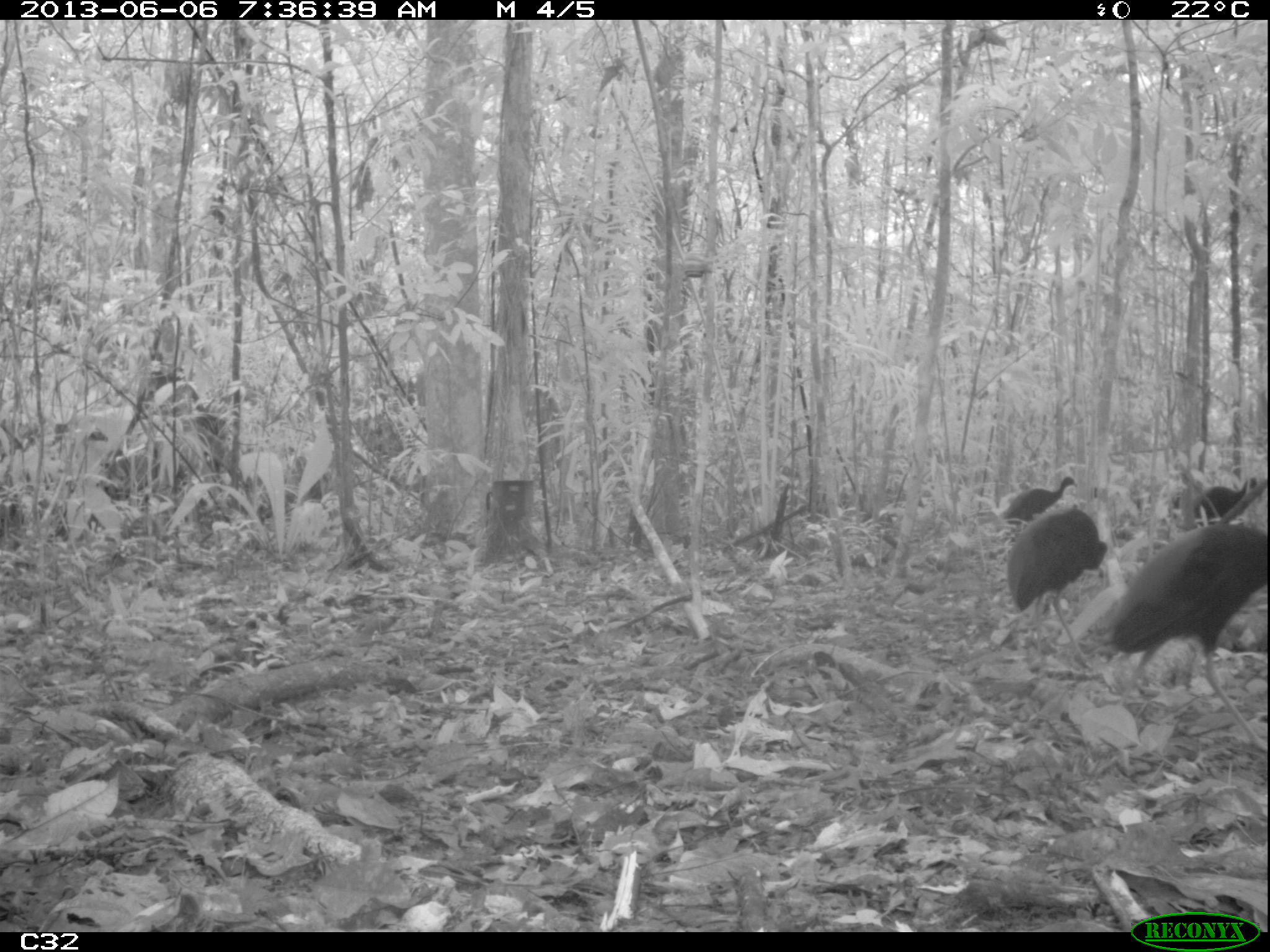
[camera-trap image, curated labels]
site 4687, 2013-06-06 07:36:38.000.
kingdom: Animalia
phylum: Chordata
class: Aves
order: Gruiformes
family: Psophiidae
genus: Psophia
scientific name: Psophia crepitans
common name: gray-winged trumpeter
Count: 4.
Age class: adult.